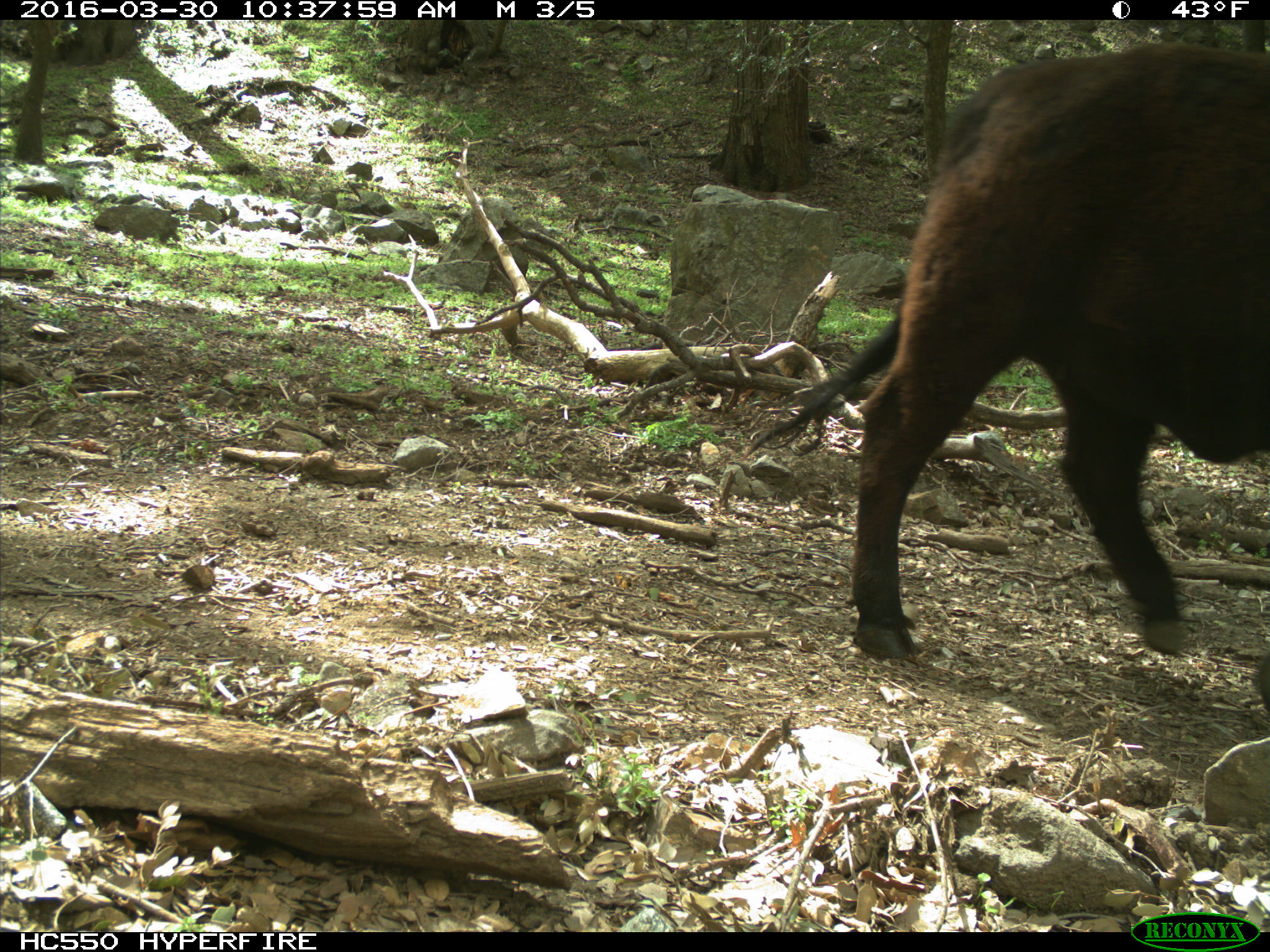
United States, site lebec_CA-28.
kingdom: Animalia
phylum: Chordata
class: Mammalia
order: Artiodactyla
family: Bovidae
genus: Bos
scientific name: Bos taurus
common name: domestic cow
Bos taurus (domestic cow).